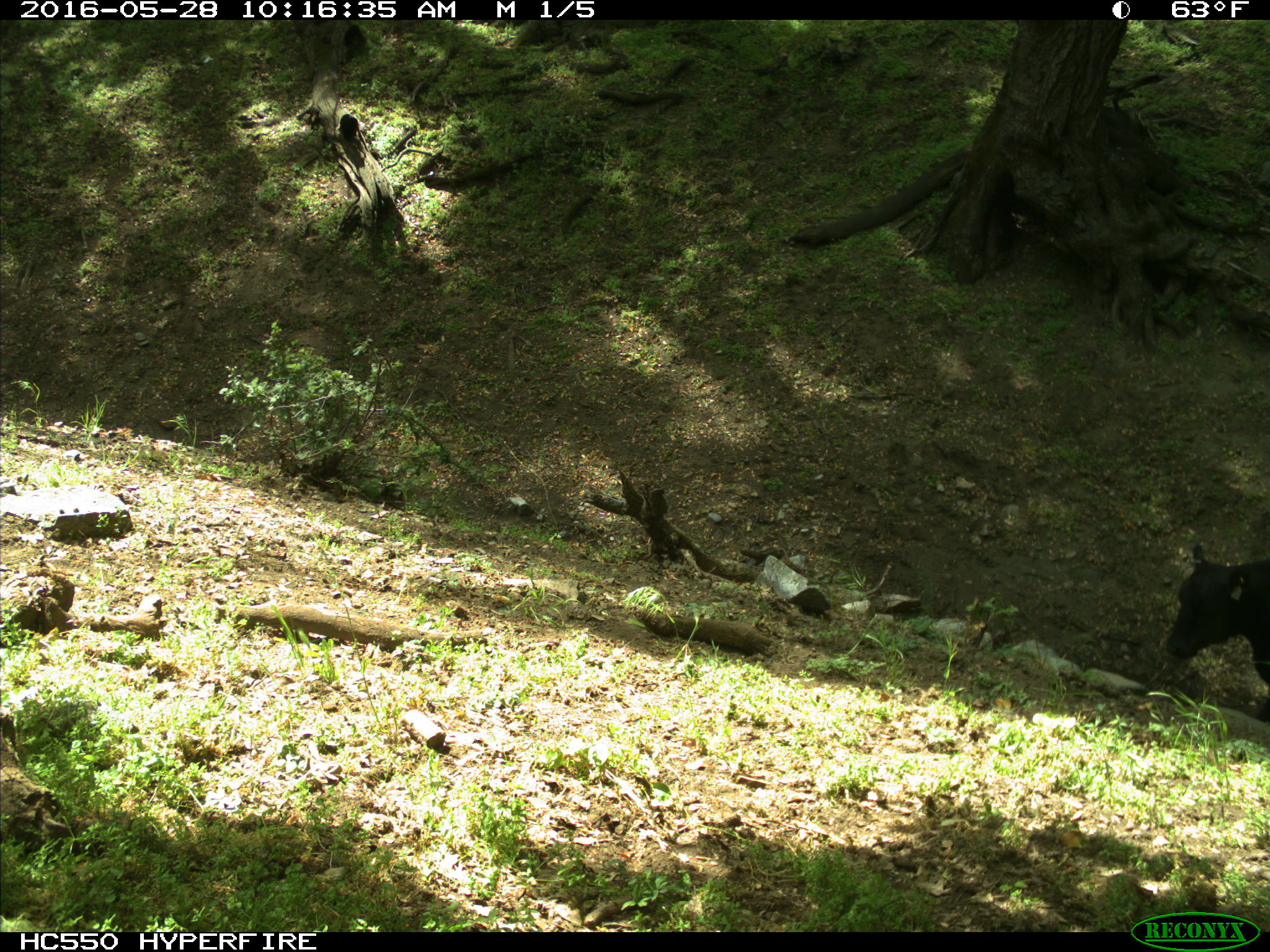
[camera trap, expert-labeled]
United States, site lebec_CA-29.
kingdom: Animalia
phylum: Chordata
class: Mammalia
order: Artiodactyla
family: Bovidae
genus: Bos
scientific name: Bos taurus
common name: domestic cow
Bos taurus (domestic cow).